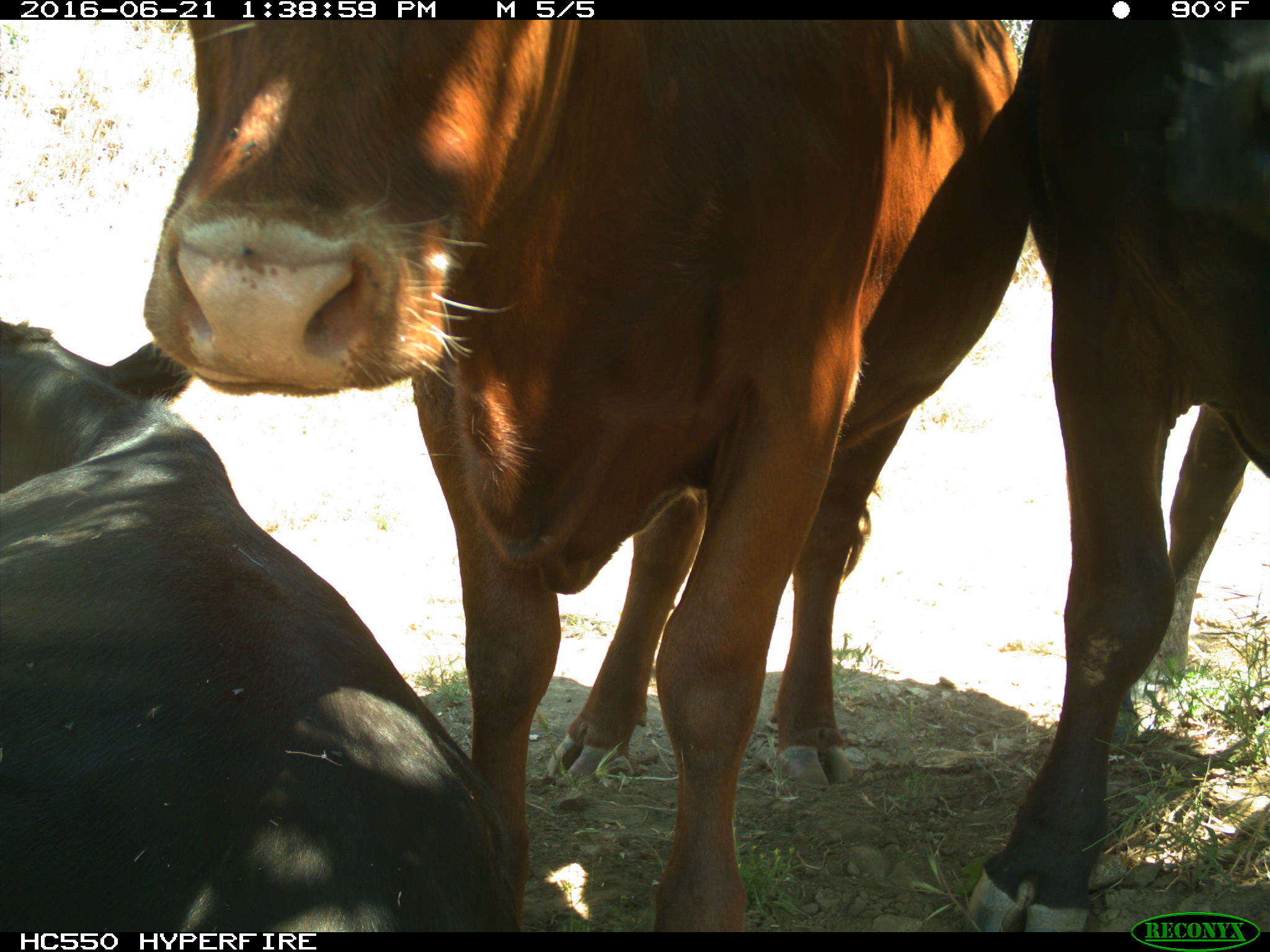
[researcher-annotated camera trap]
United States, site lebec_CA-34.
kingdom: Animalia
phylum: Chordata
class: Mammalia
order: Artiodactyla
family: Bovidae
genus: Bos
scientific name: Bos taurus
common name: domestic cow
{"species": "Bos taurus (domestic cow)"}